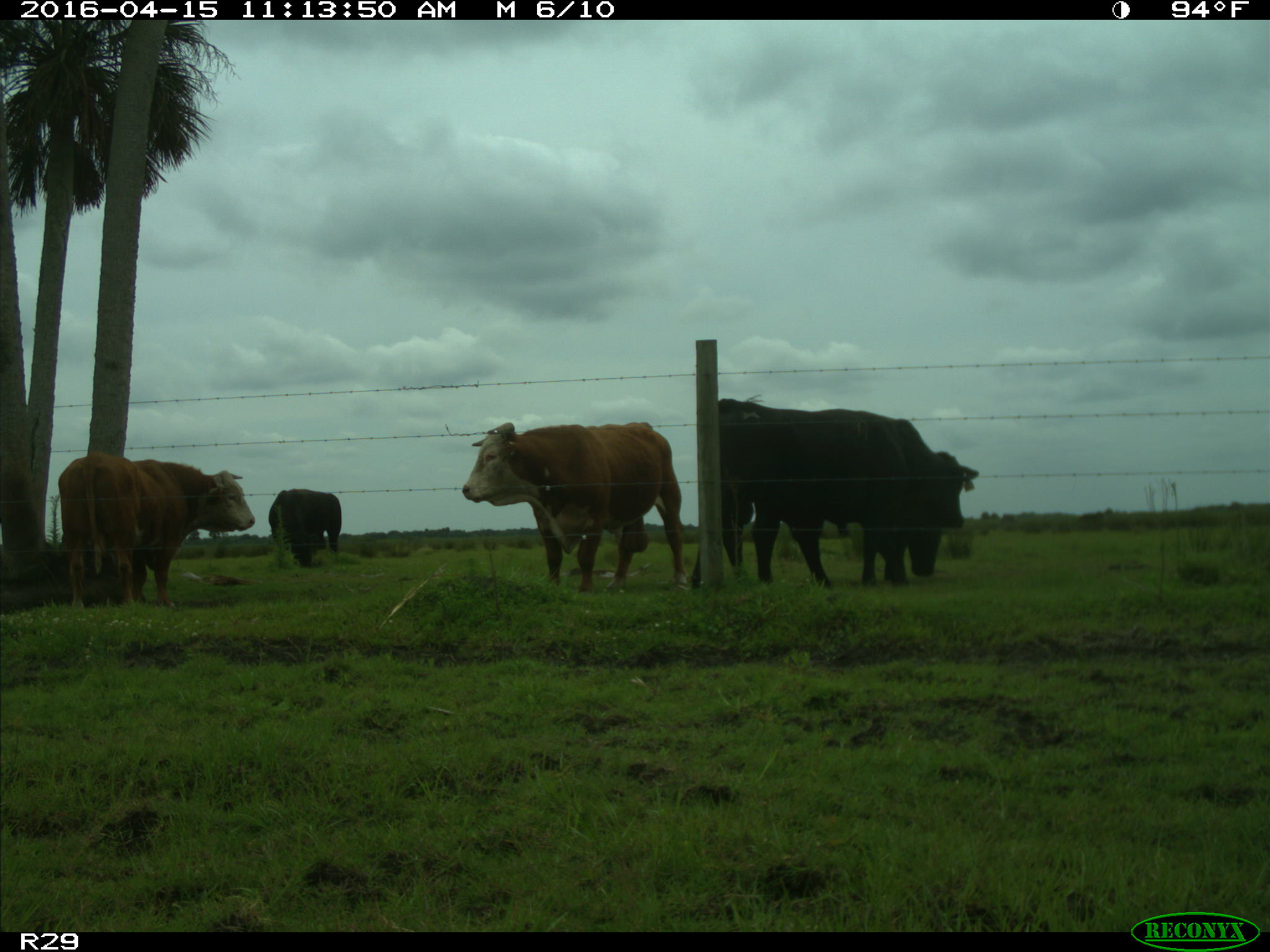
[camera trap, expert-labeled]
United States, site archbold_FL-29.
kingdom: Animalia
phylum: Chordata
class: Mammalia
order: Artiodactyla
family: Bovidae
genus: Bos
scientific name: Bos taurus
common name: domestic cow